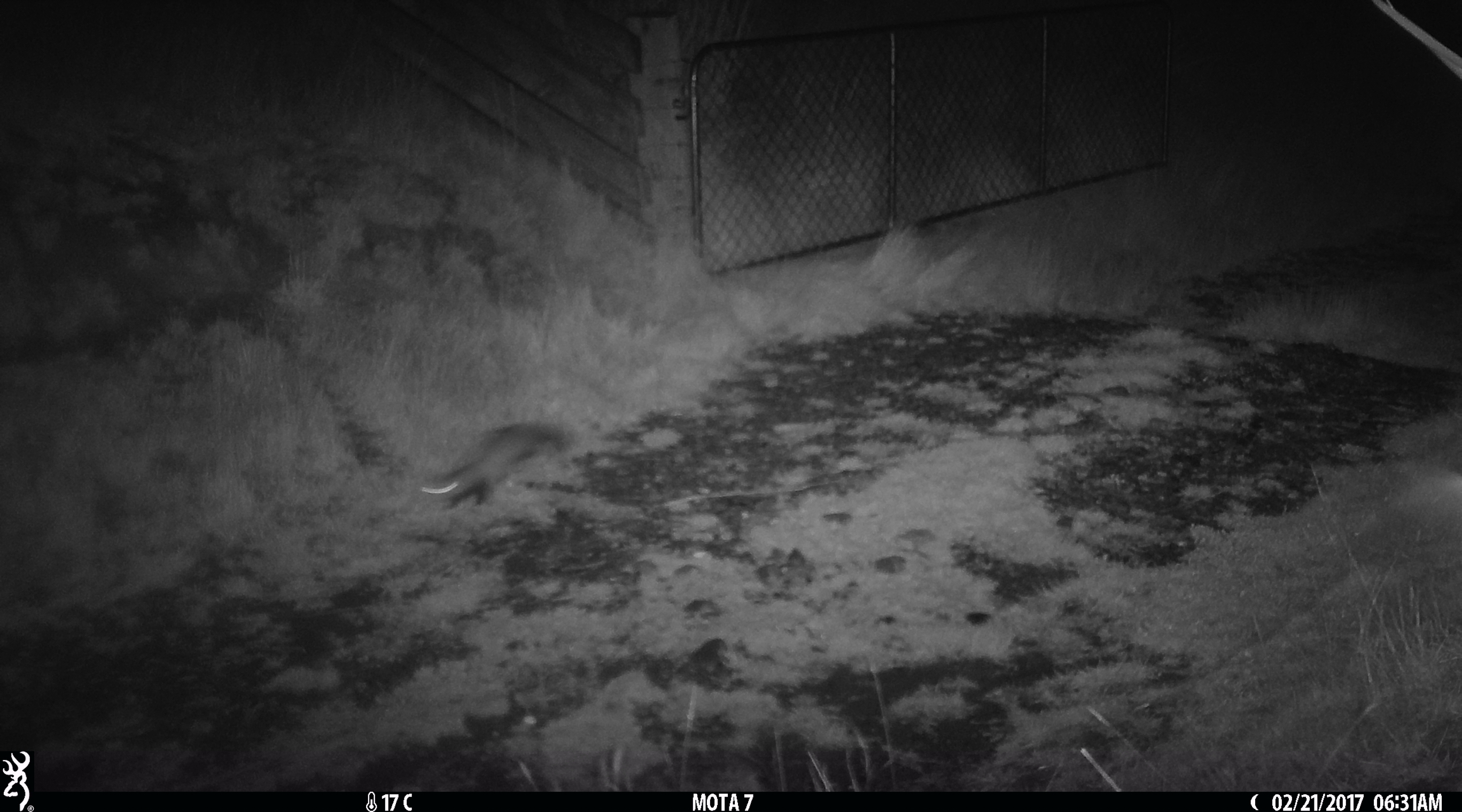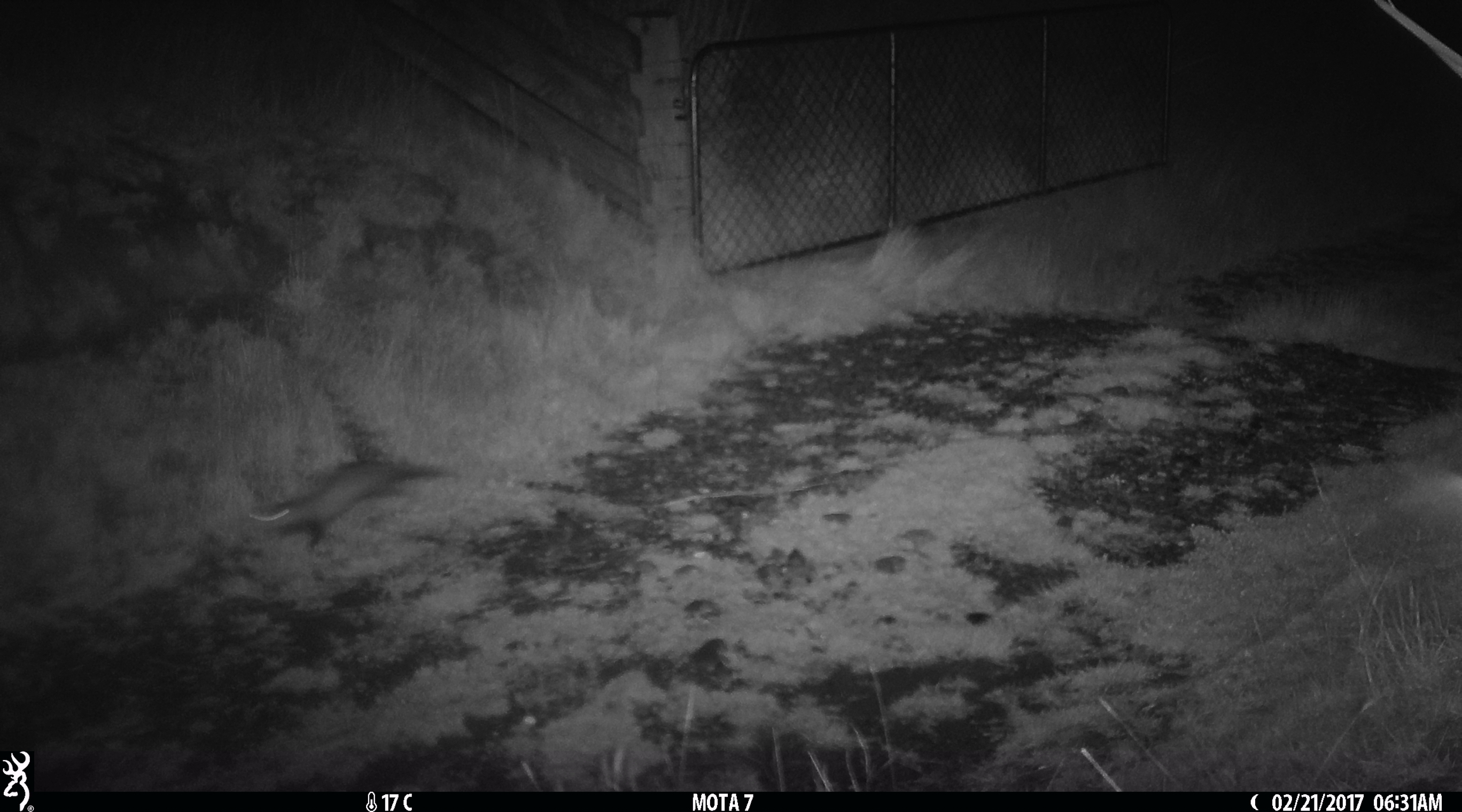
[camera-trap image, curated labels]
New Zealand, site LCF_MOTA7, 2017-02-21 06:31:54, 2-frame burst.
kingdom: Animalia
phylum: Chordata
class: Mammalia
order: Carnivora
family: Mustelidae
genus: Mustela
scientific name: Mustela furo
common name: ferret